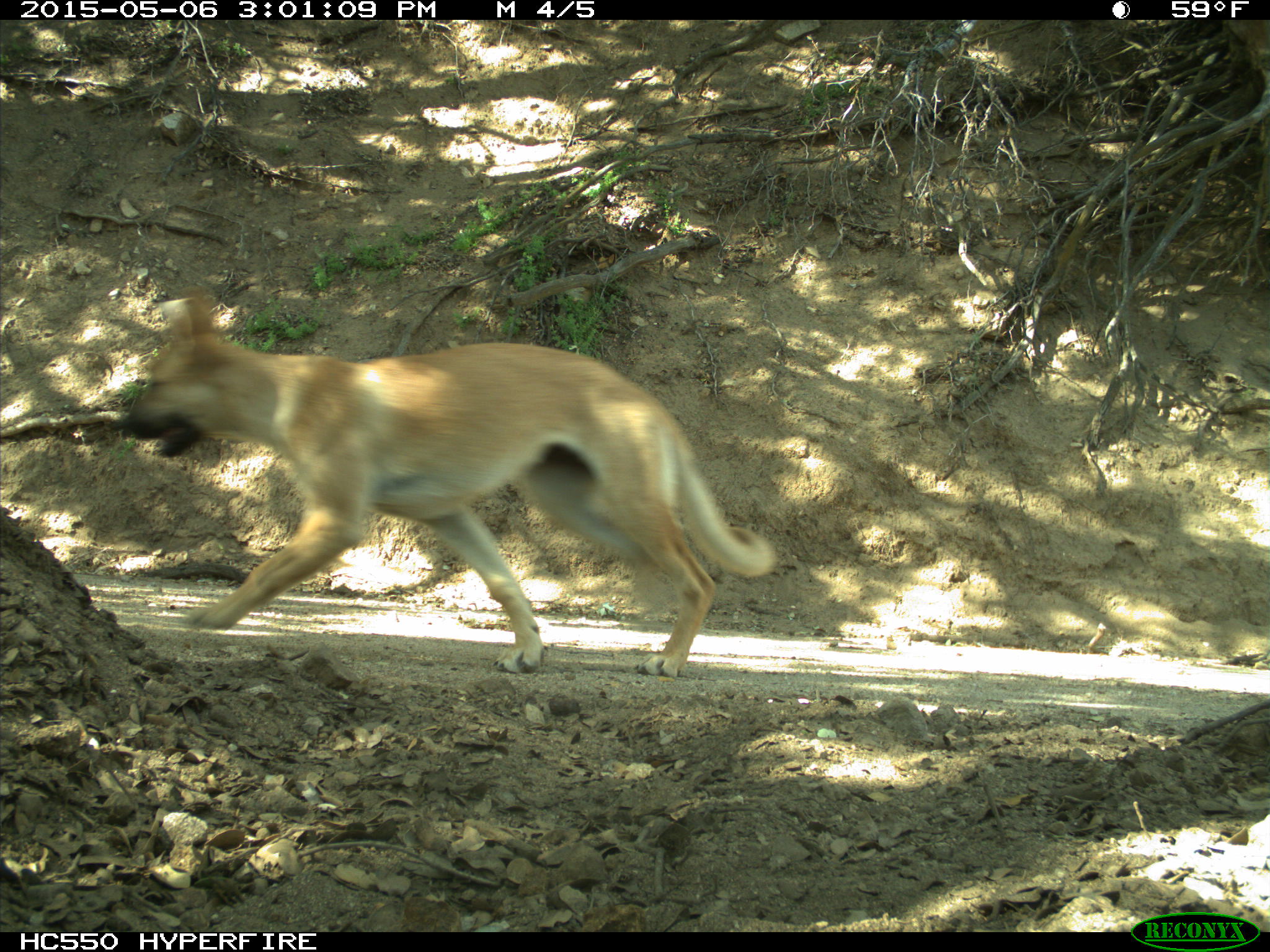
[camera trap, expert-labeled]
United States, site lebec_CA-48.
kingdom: Animalia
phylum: Chordata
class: Mammalia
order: Carnivora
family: Canidae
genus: Canis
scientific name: Canis familiaris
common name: domestic dog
Canis familiaris (domestic dog).